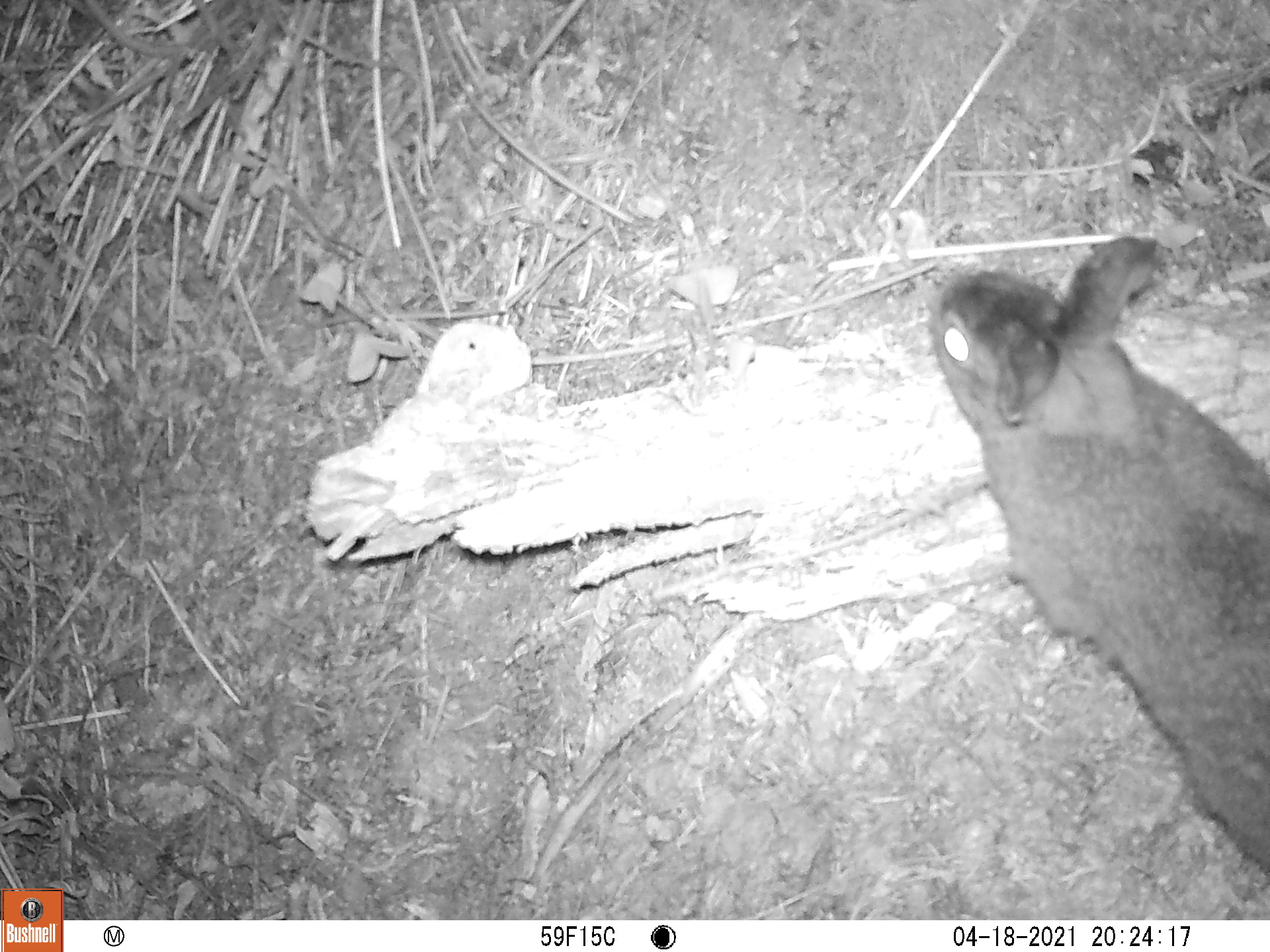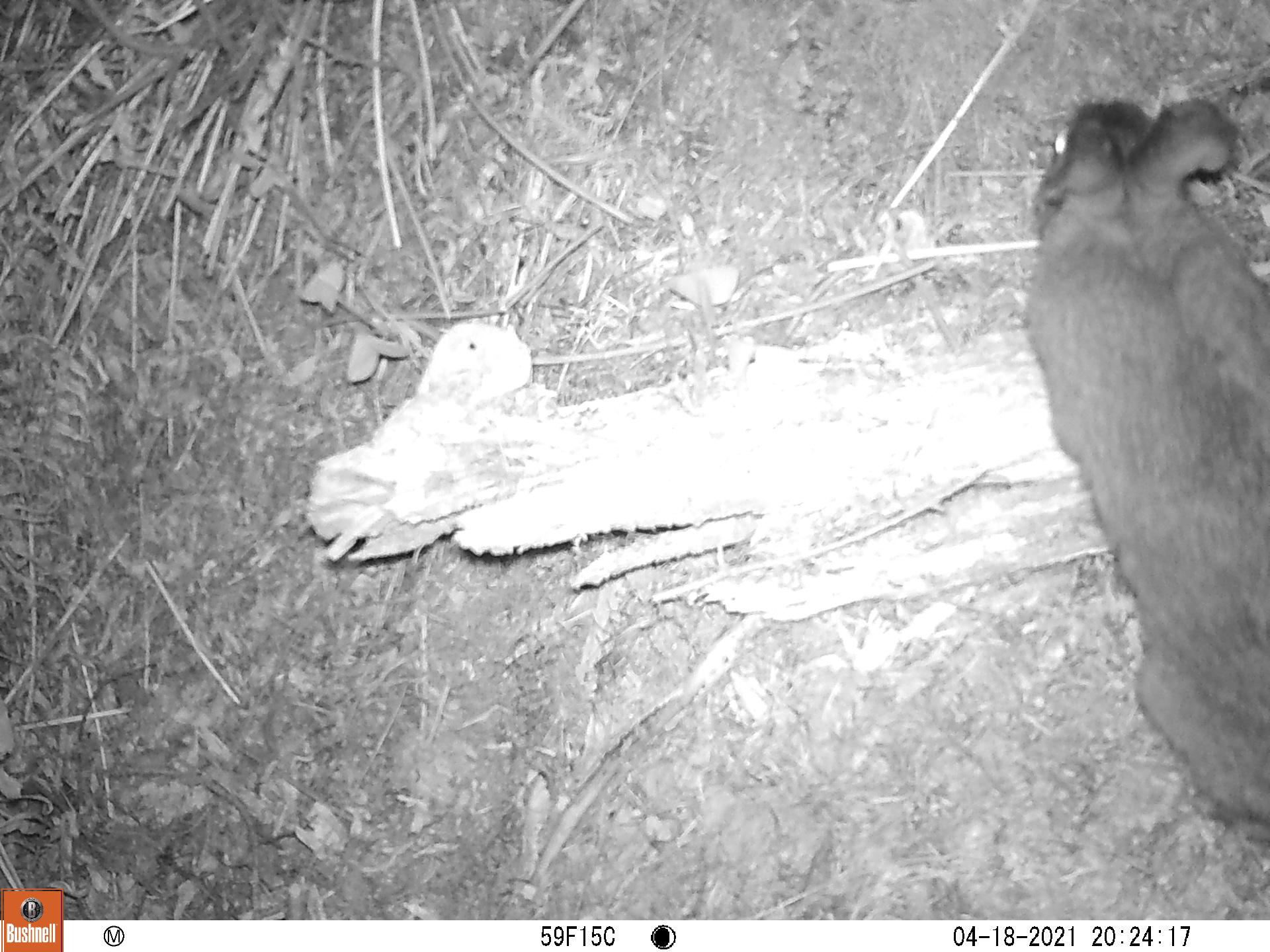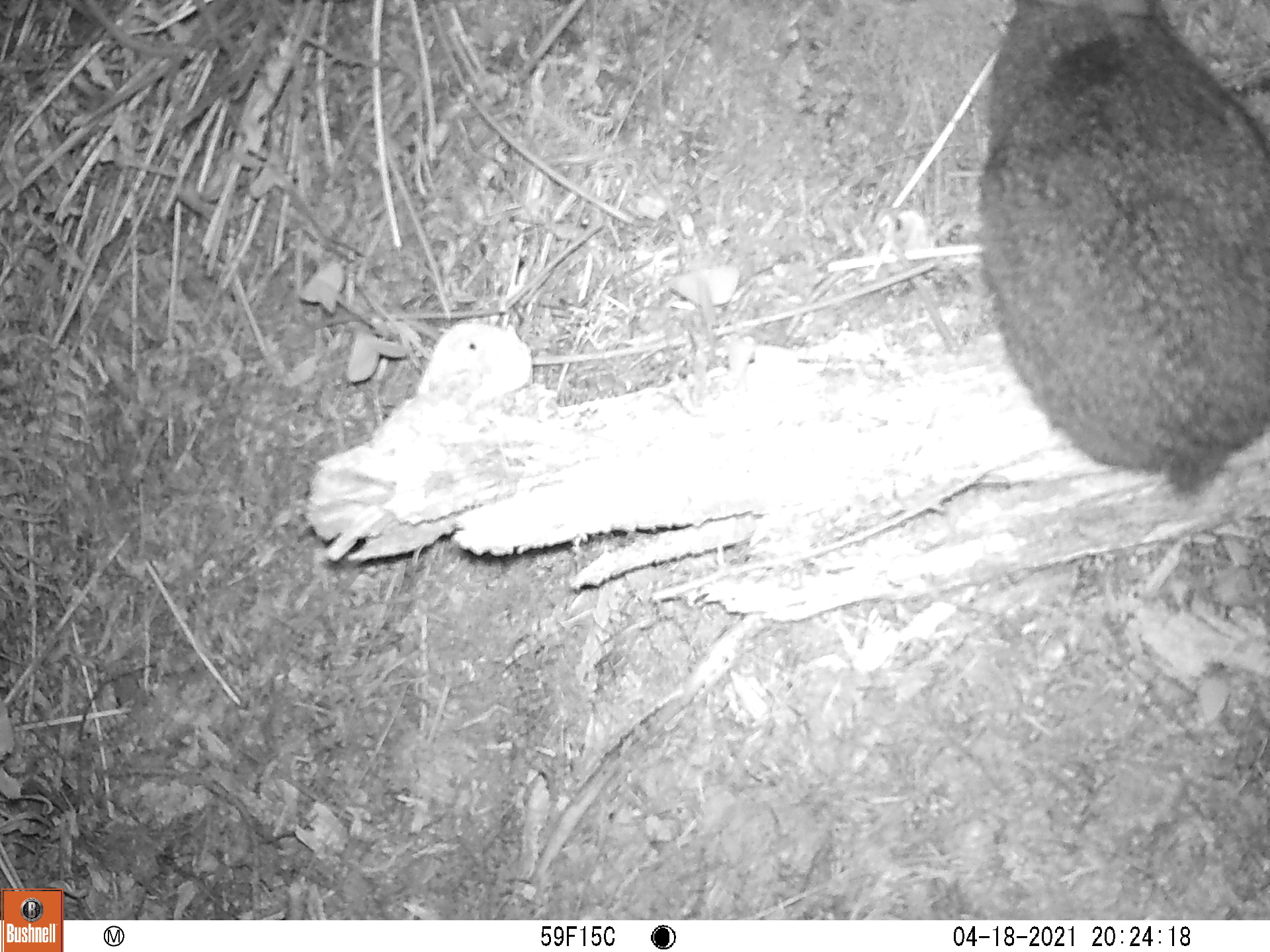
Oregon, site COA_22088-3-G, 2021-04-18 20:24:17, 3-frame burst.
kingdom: Animalia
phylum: Chordata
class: Mammalia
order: Lagomorpha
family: Leporidae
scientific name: Leporidae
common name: hares and rabbits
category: leporidae family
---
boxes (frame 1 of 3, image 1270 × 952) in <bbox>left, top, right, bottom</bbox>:
leporidae family: <bbox>916, 214, 1267, 893</bbox>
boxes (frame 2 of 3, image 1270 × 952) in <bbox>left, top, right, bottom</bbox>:
leporidae family: <bbox>1006, 56, 1269, 878</bbox>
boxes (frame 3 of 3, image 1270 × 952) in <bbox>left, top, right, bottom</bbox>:
leporidae family: <bbox>921, 0, 1269, 502</bbox>